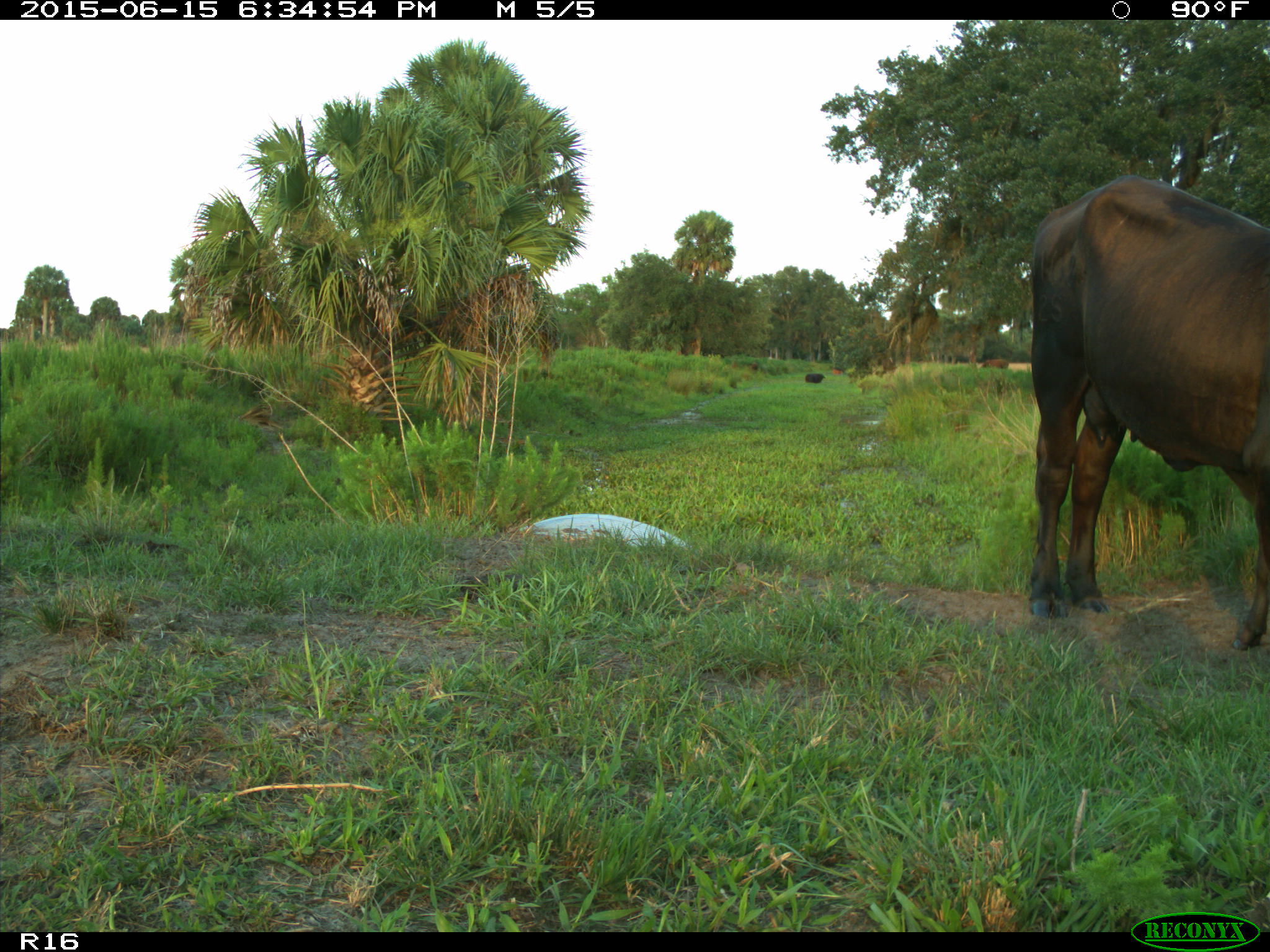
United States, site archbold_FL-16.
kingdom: Animalia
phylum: Chordata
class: Mammalia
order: Artiodactyla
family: Bovidae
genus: Bos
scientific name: Bos taurus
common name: domestic cow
Bos taurus (domestic cow).